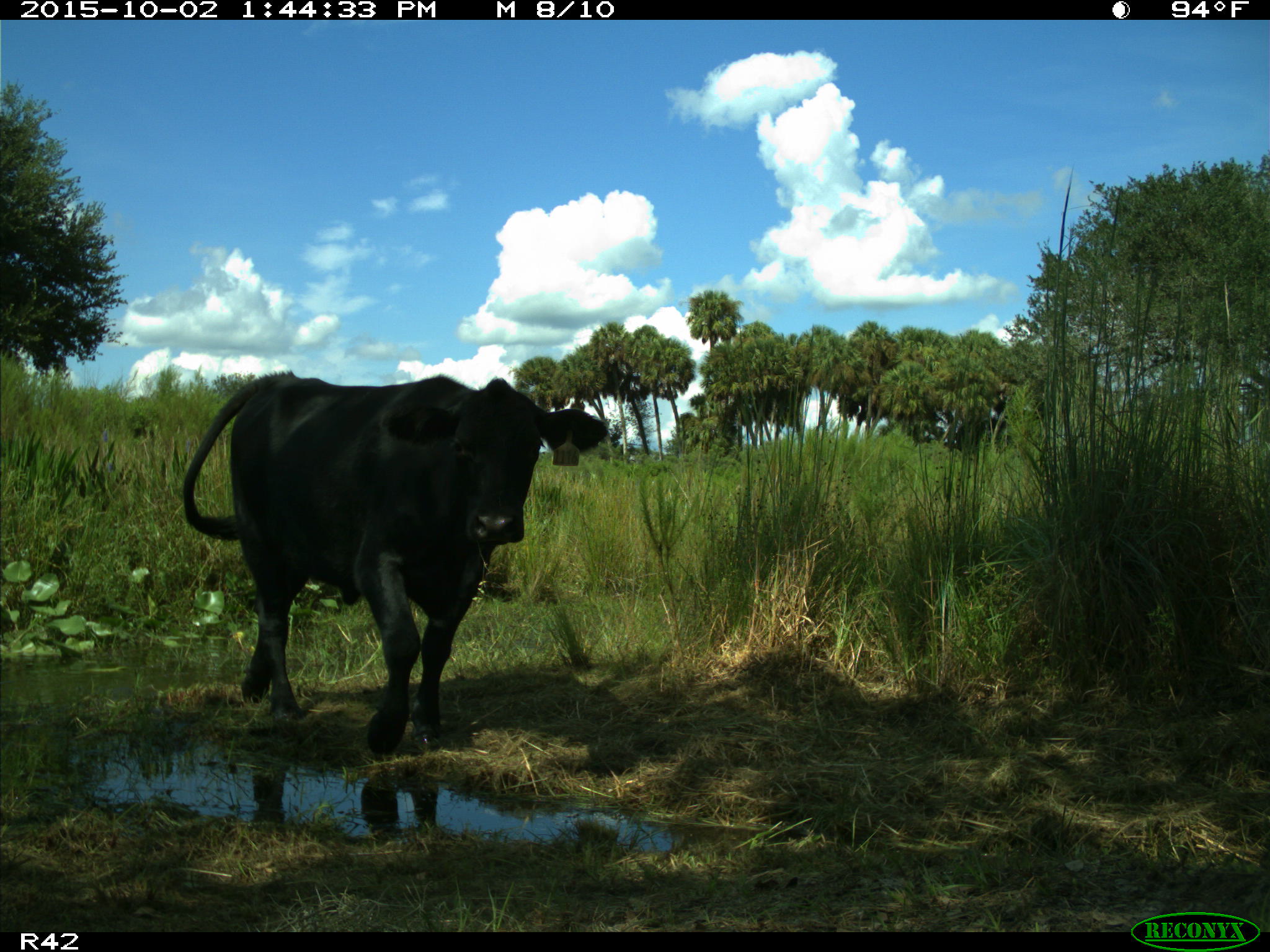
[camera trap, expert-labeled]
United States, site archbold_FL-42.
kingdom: Animalia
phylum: Chordata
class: Mammalia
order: Artiodactyla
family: Bovidae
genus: Bos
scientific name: Bos taurus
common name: domestic cow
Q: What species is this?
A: Bos taurus (domestic cow).